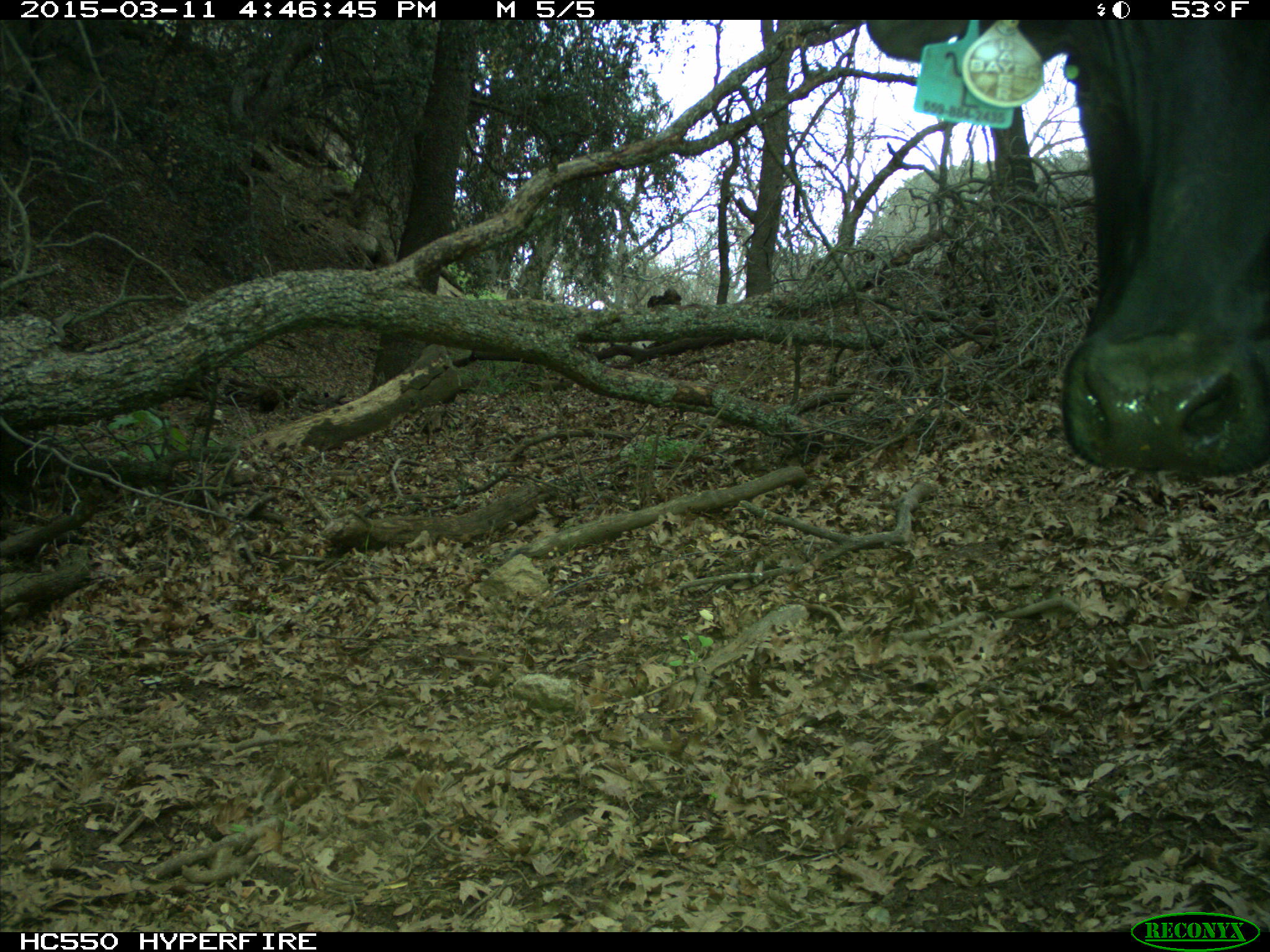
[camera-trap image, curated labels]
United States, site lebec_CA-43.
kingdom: Animalia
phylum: Chordata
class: Mammalia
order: Artiodactyla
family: Bovidae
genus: Bos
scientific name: Bos taurus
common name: domestic cow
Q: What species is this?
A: Bos taurus (domestic cow).